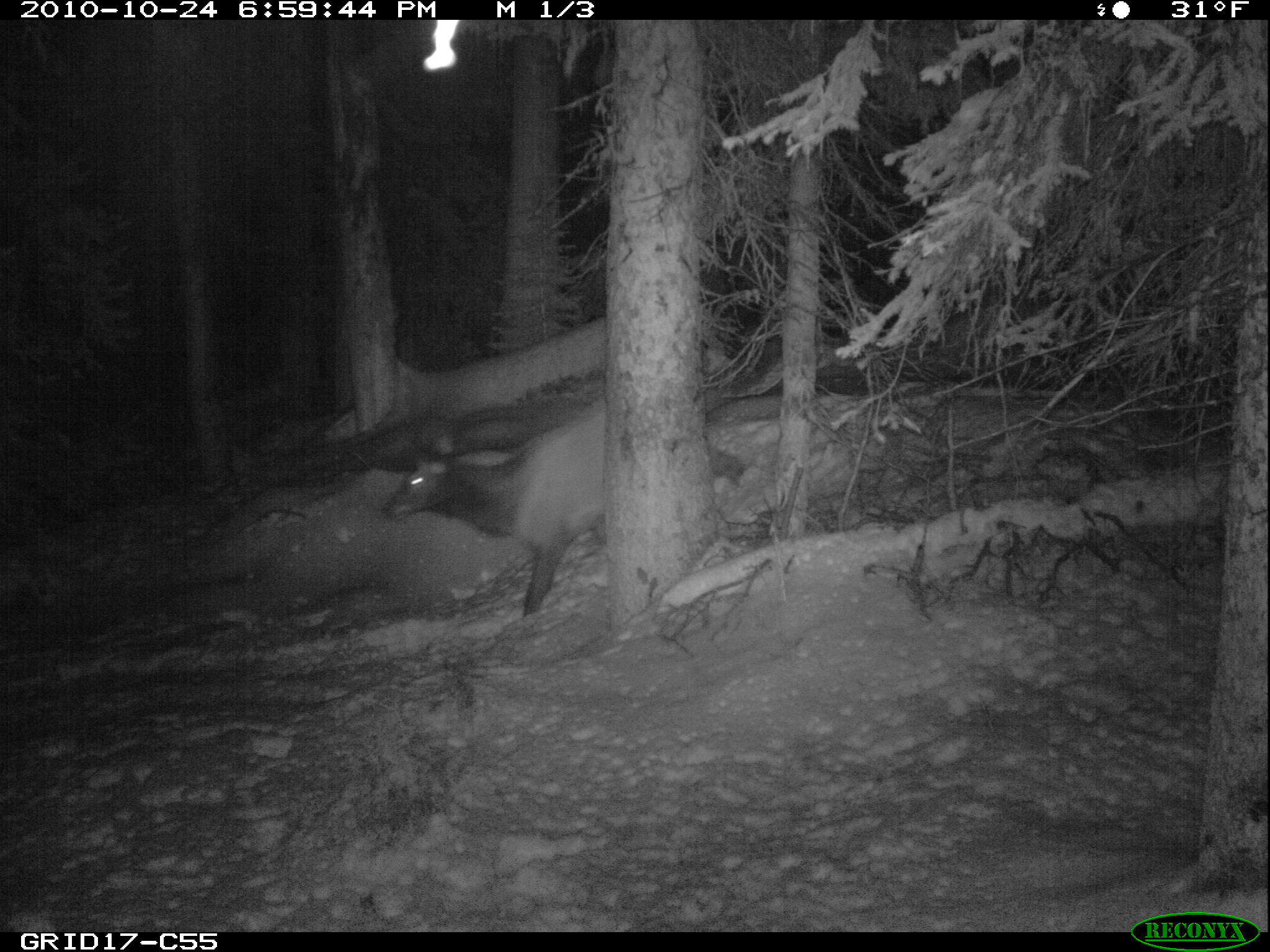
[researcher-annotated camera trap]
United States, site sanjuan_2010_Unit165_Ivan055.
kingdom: Animalia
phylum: Chordata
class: Mammalia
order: Artiodactyla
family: Cervidae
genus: Cervus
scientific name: Cervus elaphus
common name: red deer